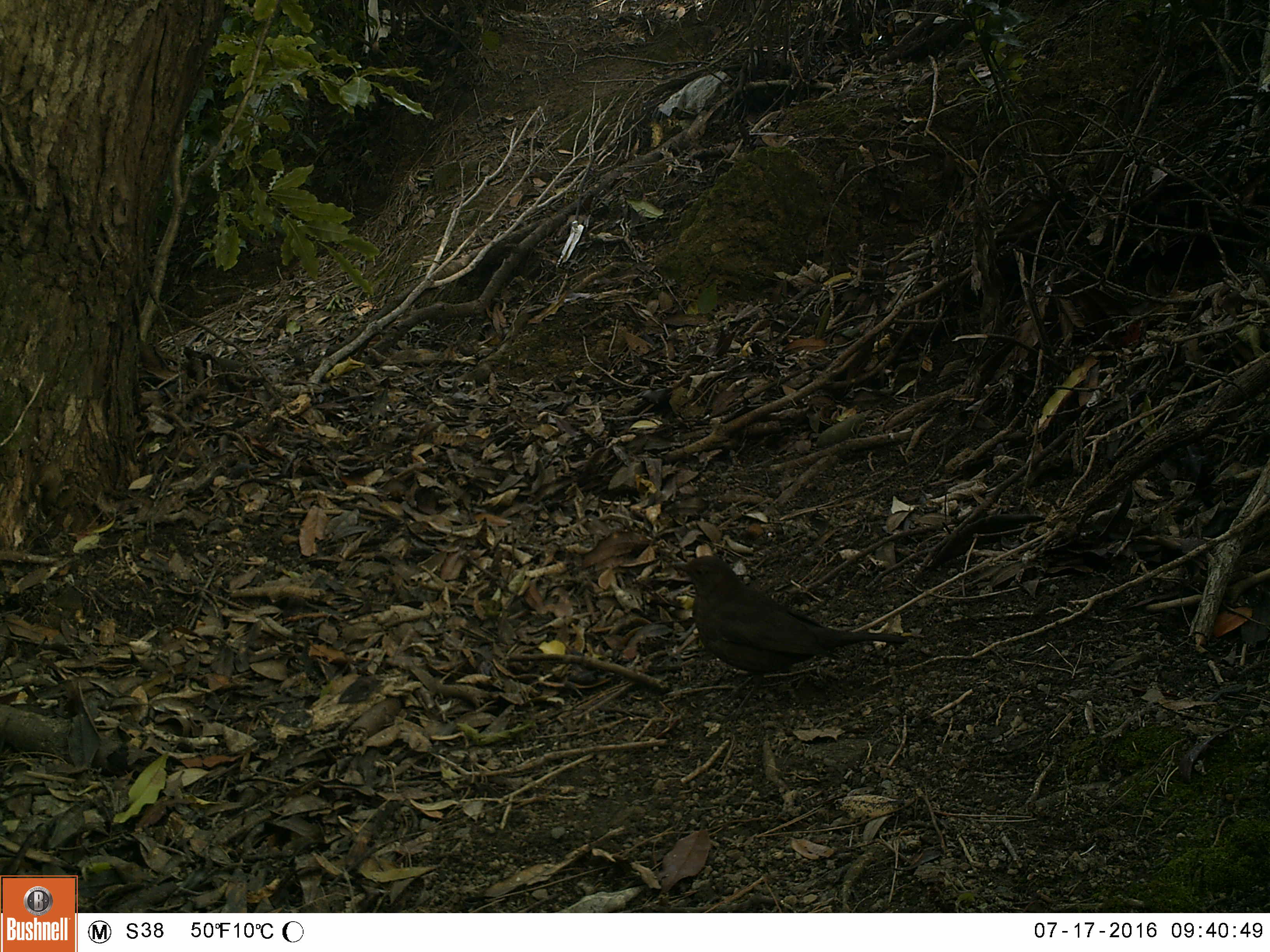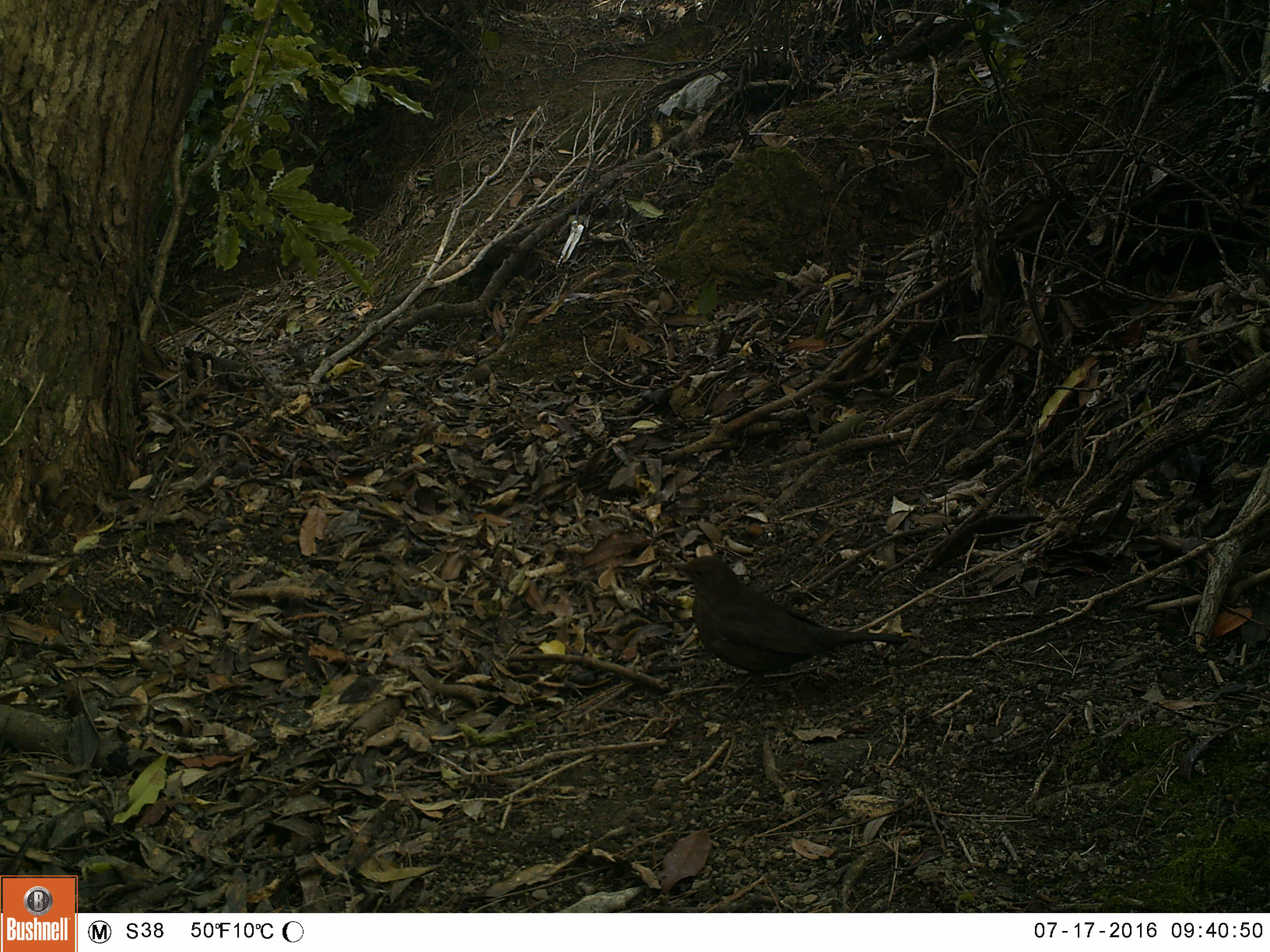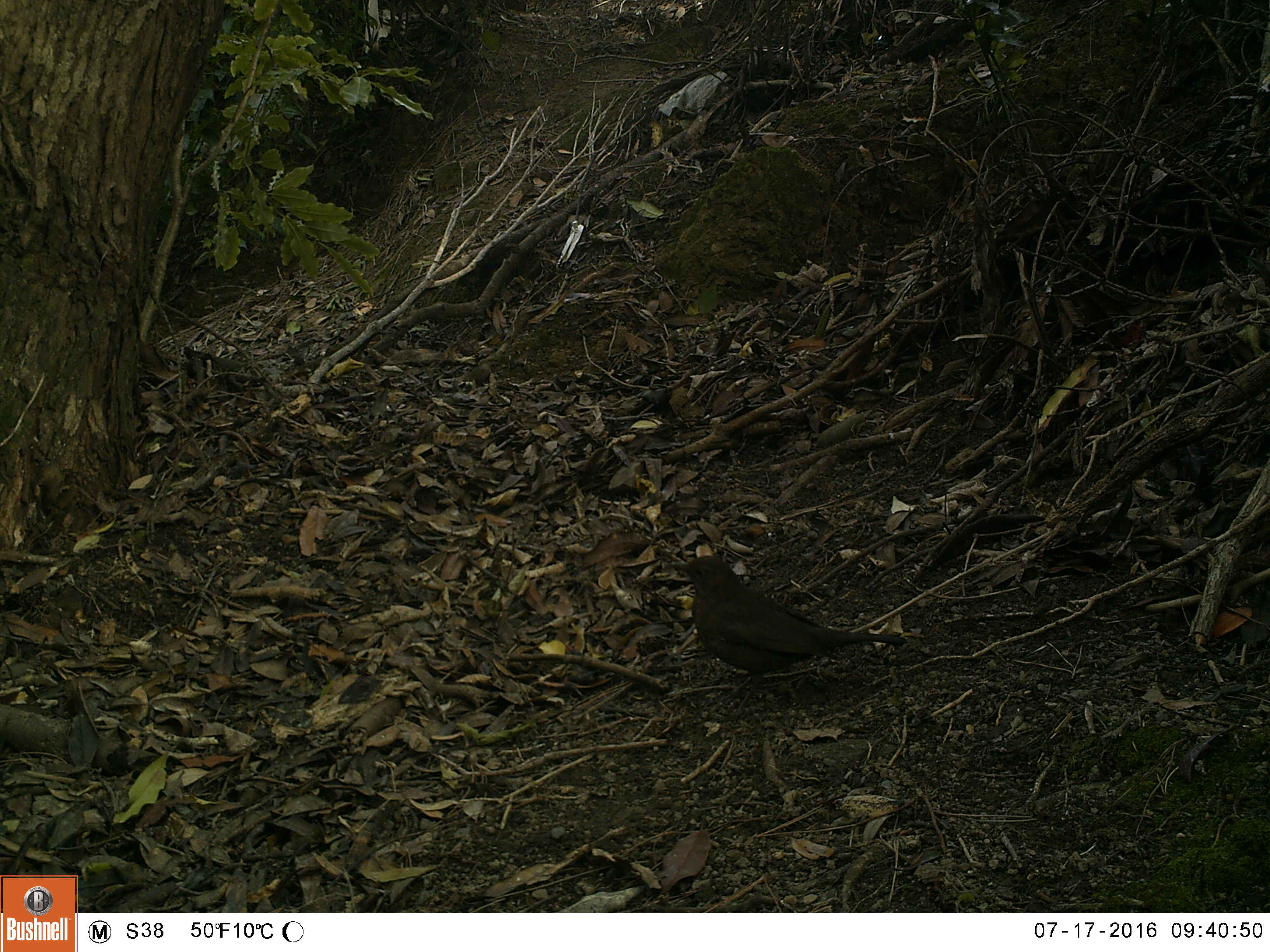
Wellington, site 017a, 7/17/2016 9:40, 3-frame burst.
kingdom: Animalia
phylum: Chordata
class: Aves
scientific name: Aves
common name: bird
Bird (Aves).